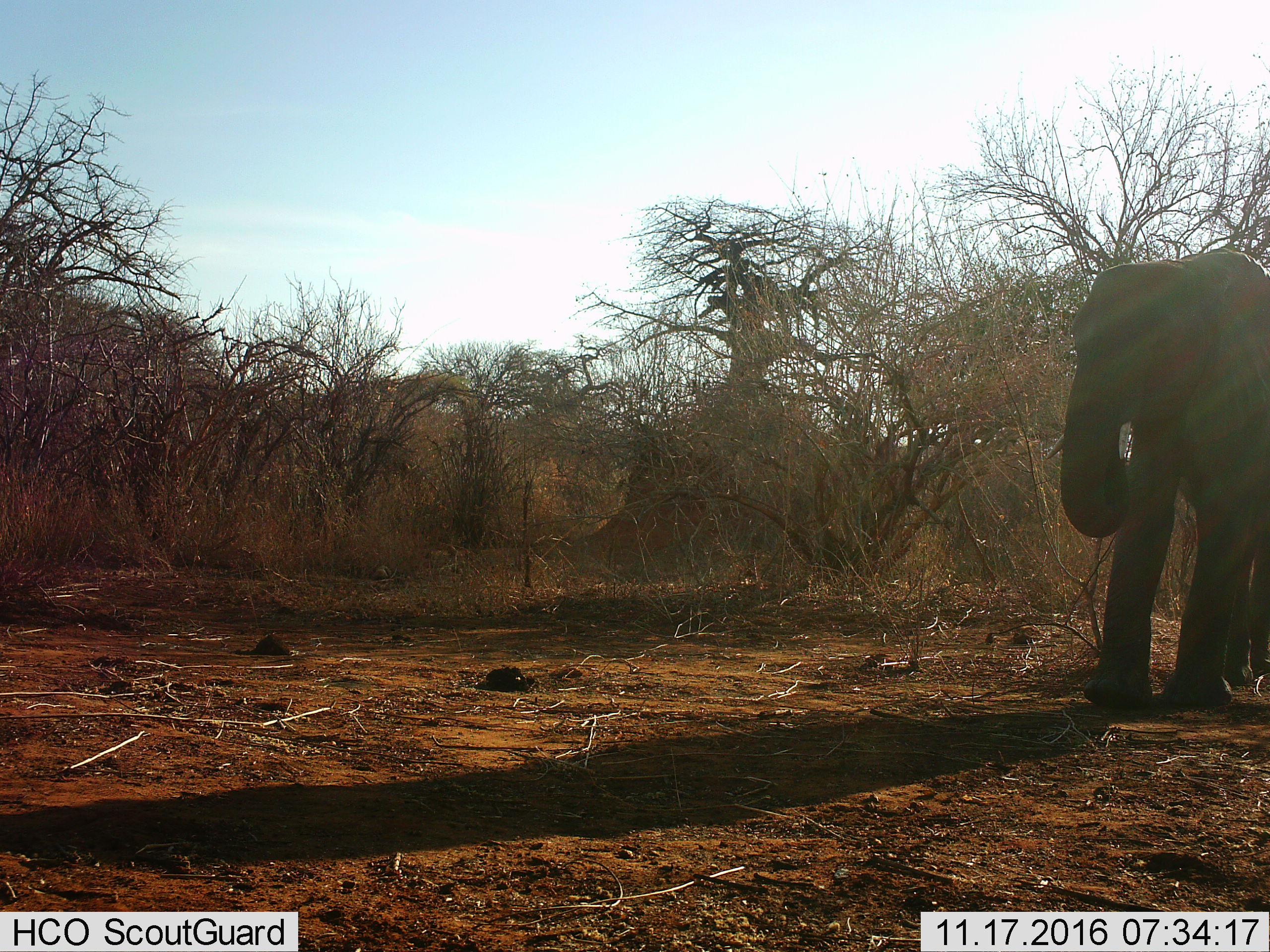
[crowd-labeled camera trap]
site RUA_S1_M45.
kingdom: Animalia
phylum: Chordata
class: Mammalia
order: Proboscidea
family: Elephantidae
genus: Loxodonta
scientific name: Loxodonta africana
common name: african bush elephant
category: elephant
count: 1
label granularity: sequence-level